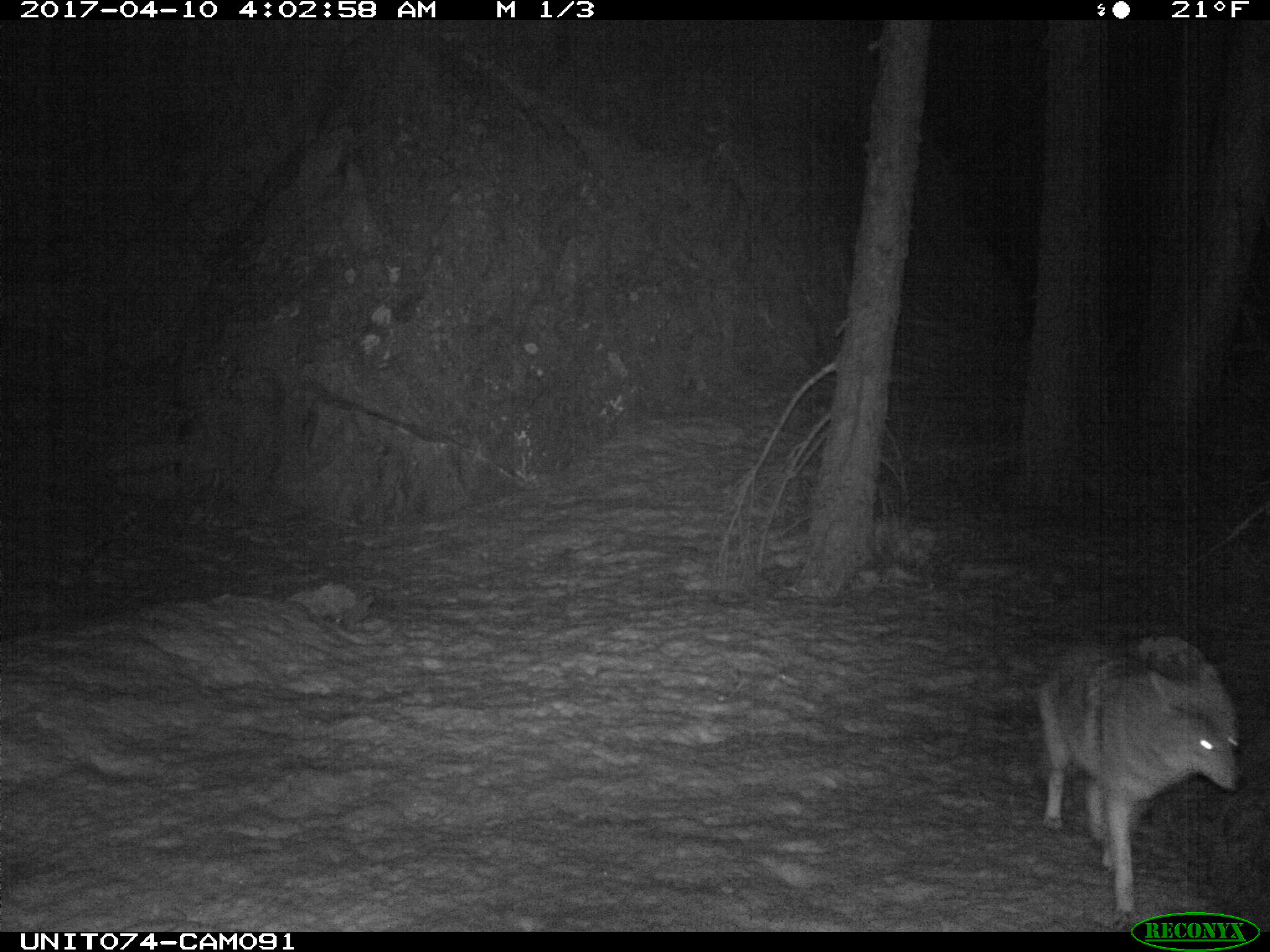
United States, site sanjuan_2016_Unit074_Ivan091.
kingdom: Animalia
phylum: Chordata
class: Mammalia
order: Carnivora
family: Canidae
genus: Canis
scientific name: Canis latrans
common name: coyote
Canis latrans (coyote).